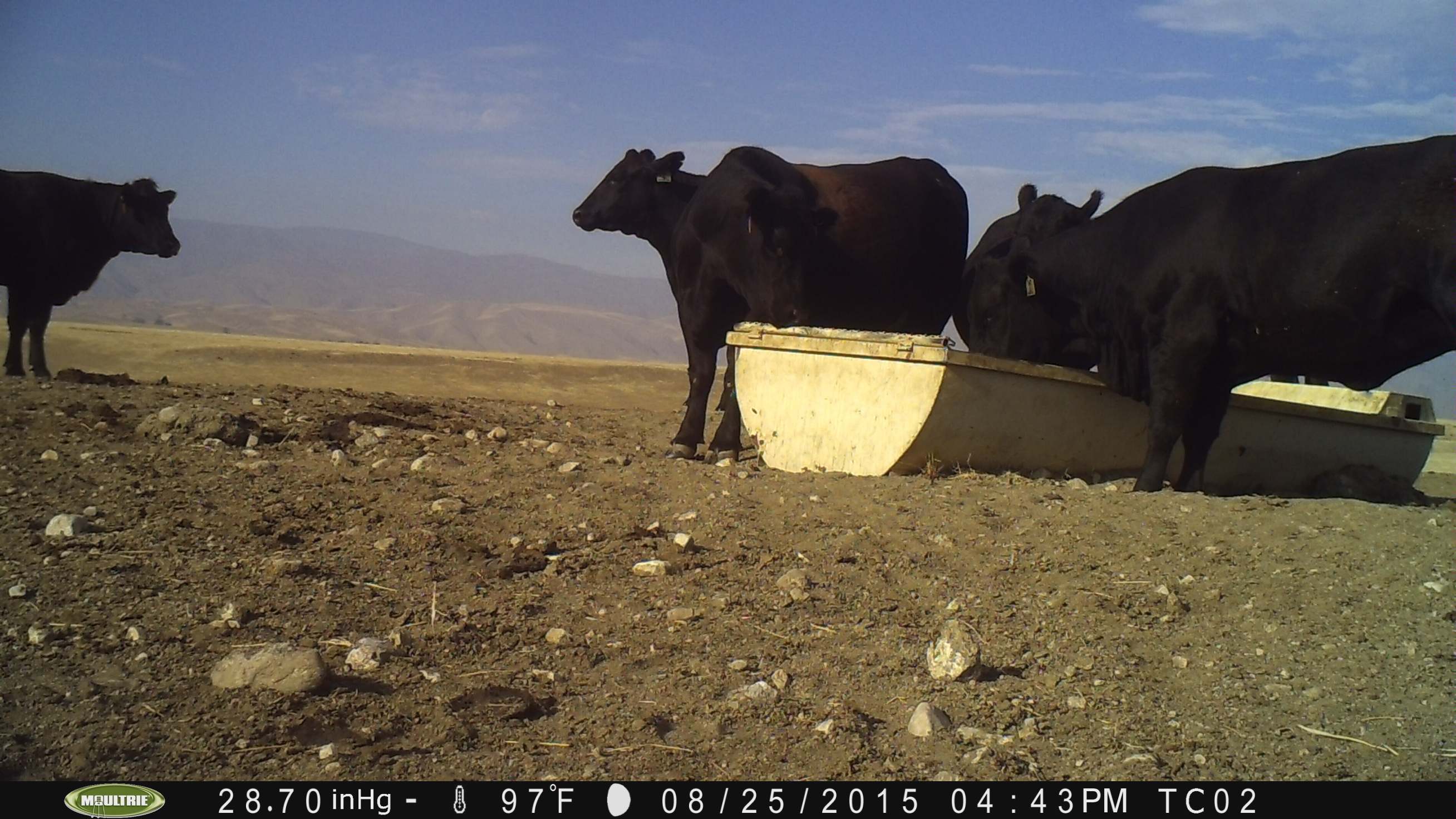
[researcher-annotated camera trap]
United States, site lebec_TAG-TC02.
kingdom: Animalia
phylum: Chordata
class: Mammalia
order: Artiodactyla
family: Bovidae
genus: Bos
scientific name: Bos taurus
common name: domestic cow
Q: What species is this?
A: Bos taurus (domestic cow).